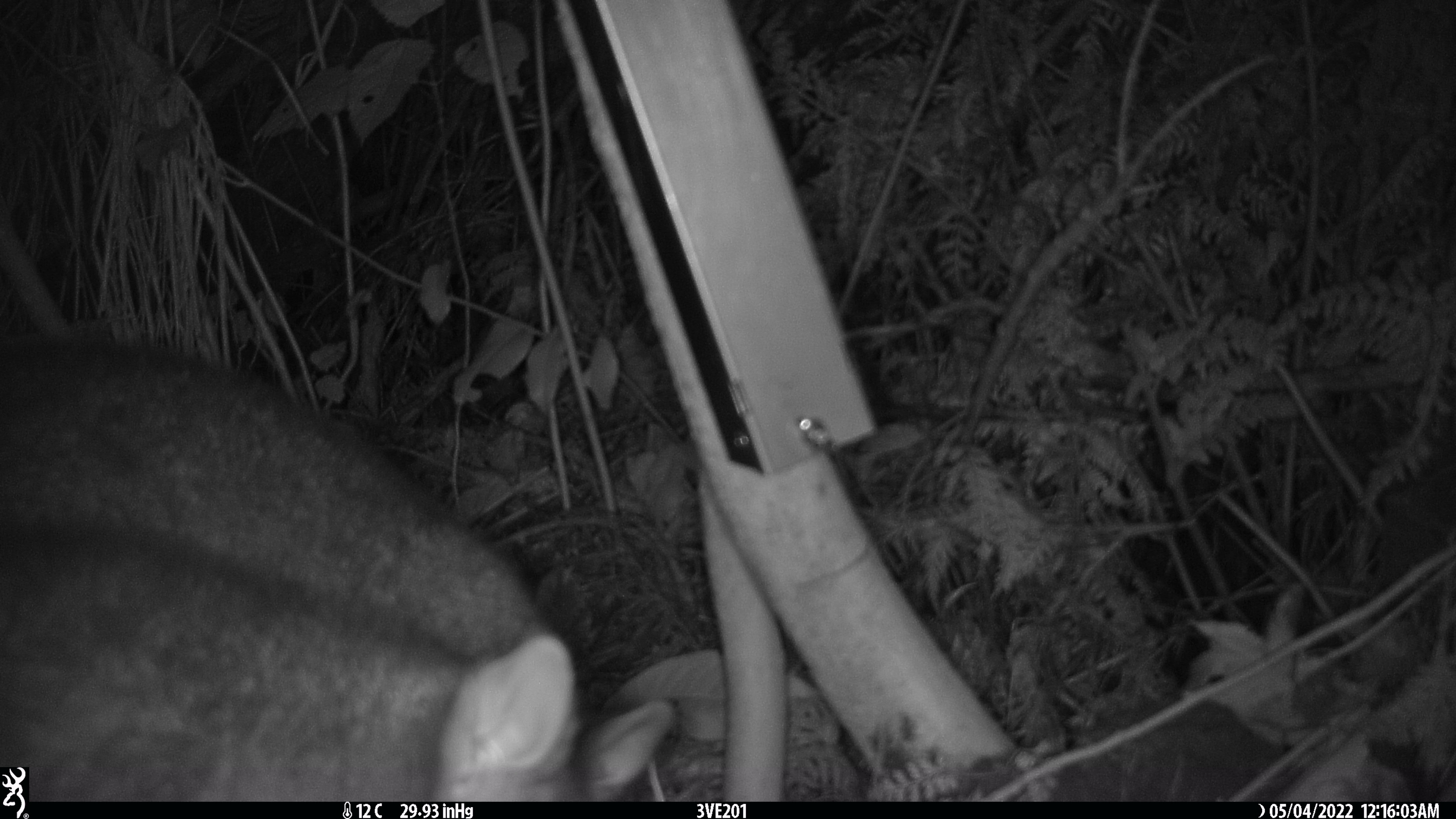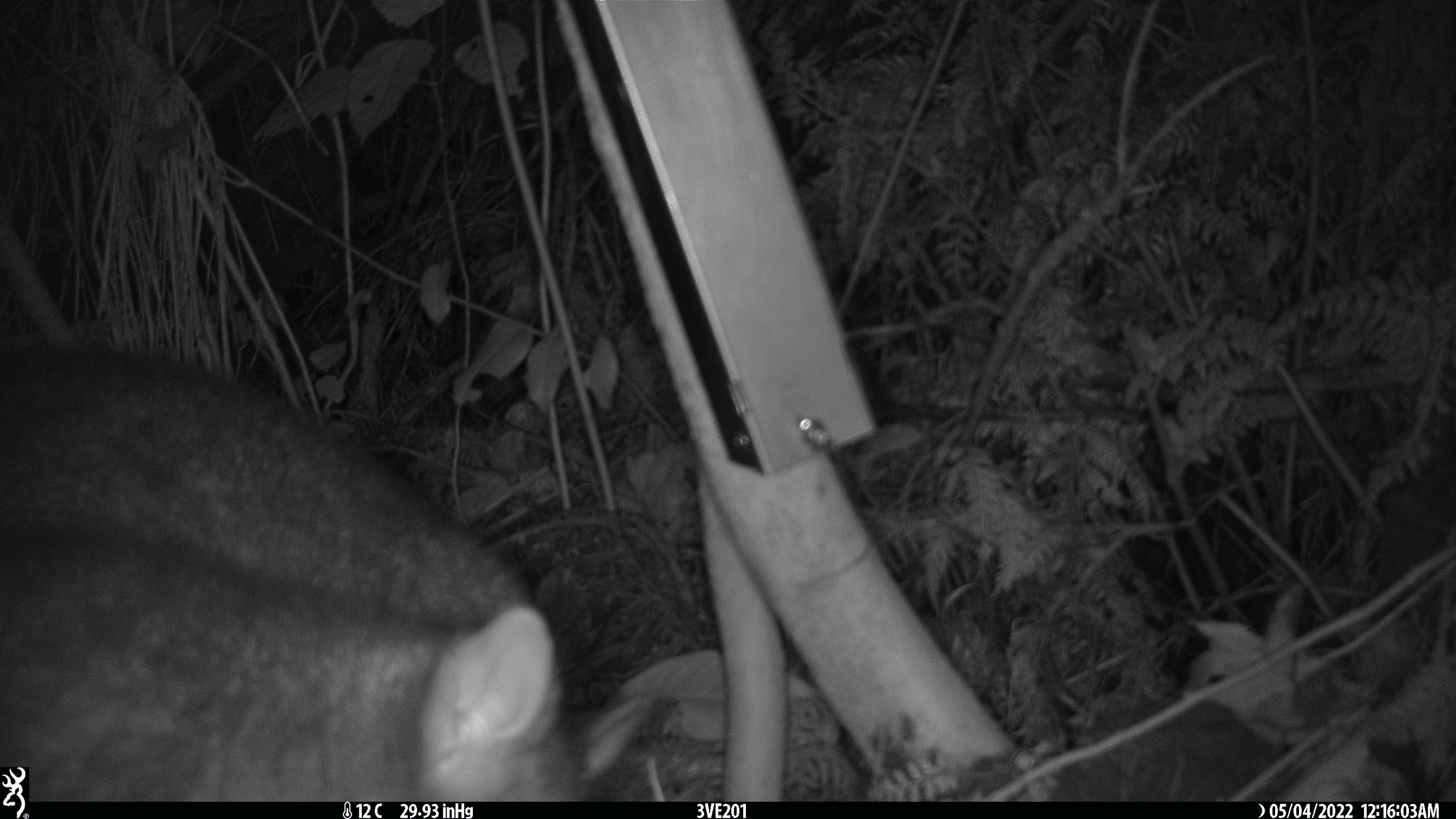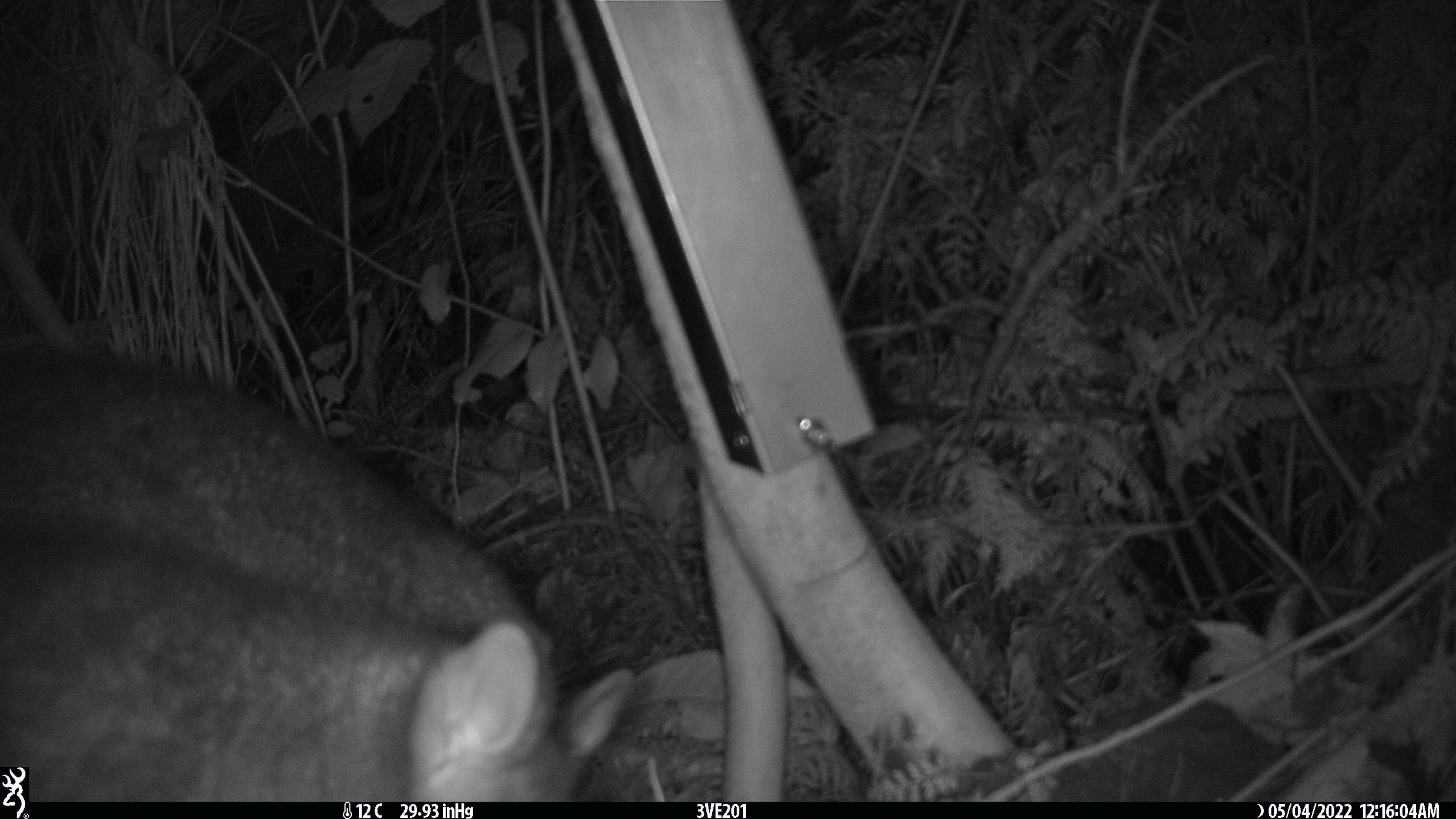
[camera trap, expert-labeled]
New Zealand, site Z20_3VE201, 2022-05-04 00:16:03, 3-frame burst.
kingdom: Animalia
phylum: Chordata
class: Mammalia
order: Diprotodontia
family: Phalangeridae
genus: Trichosurus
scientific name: Trichosurus vulpecula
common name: common brushtail possum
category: possum